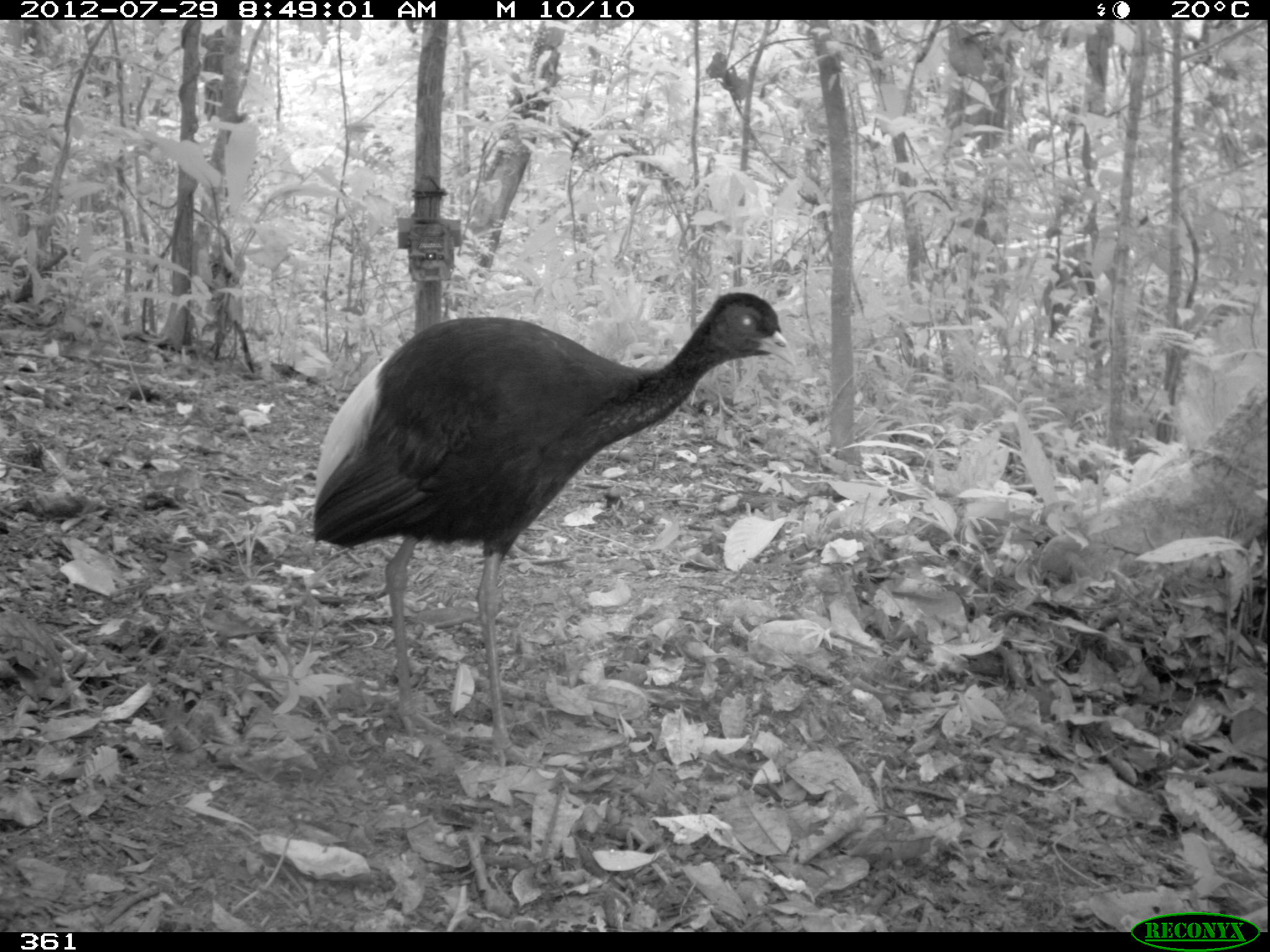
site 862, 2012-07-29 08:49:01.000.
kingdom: Animalia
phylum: Chordata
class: Aves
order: Gruiformes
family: Psophiidae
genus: Psophia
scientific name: Psophia leucoptera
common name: pale-winged trumpeter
Psophia leucoptera (pale-winged trumpeter).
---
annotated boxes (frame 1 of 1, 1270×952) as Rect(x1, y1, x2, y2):
psophia leucoptera: Rect(313, 288, 797, 770)